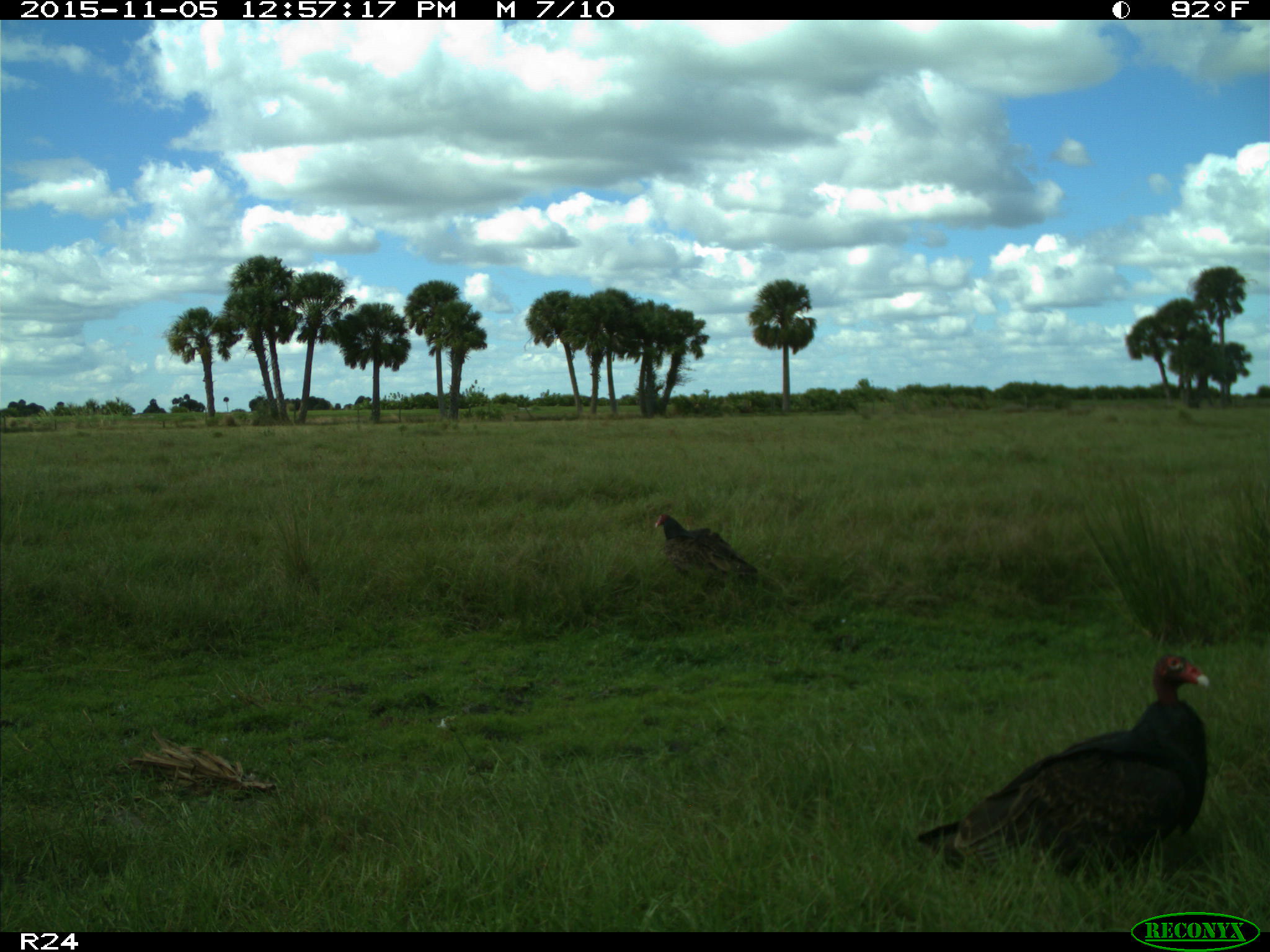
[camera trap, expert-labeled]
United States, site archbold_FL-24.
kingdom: Animalia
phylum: Chordata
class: Aves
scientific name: Aves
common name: birds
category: unidentified bird